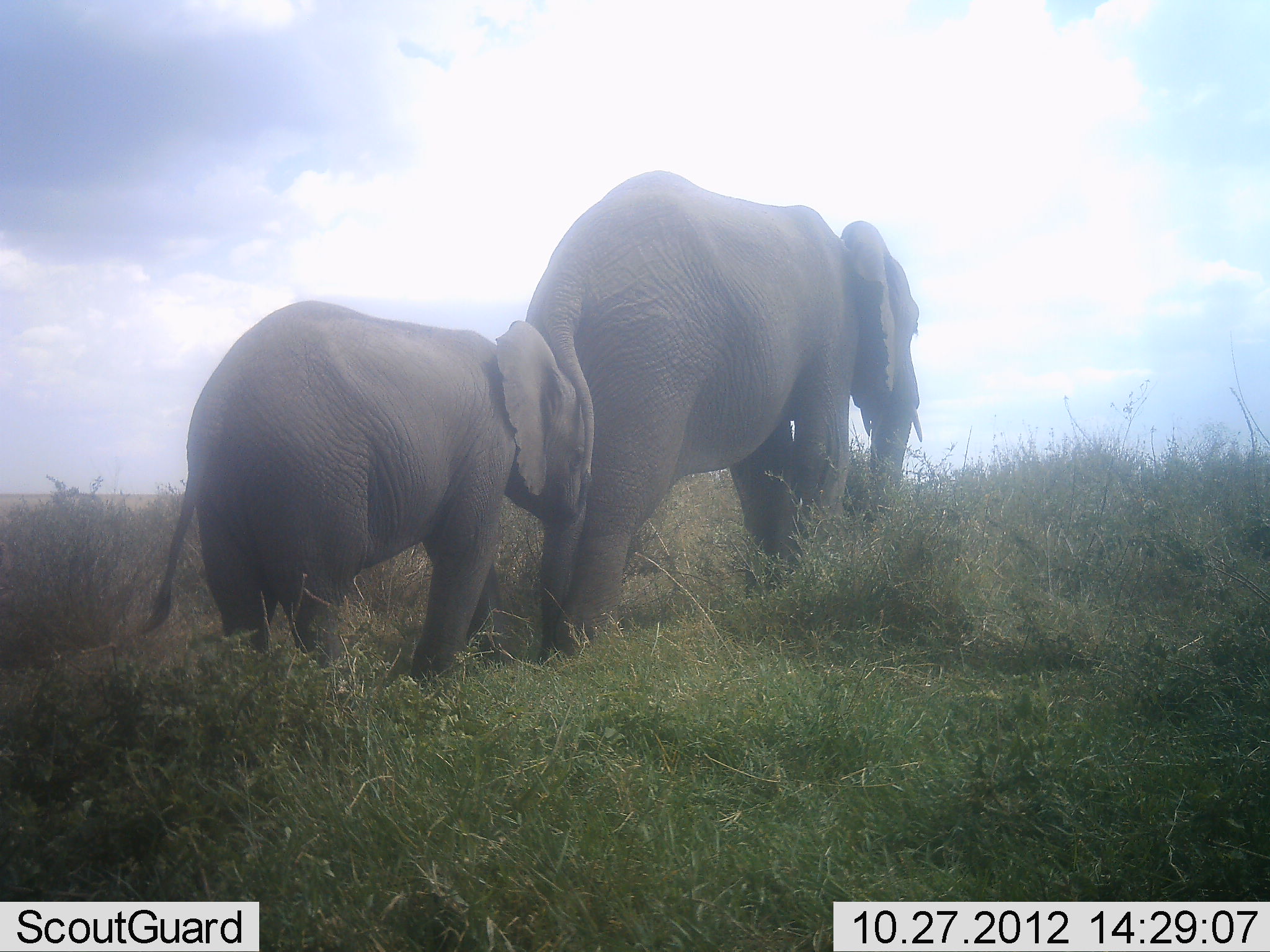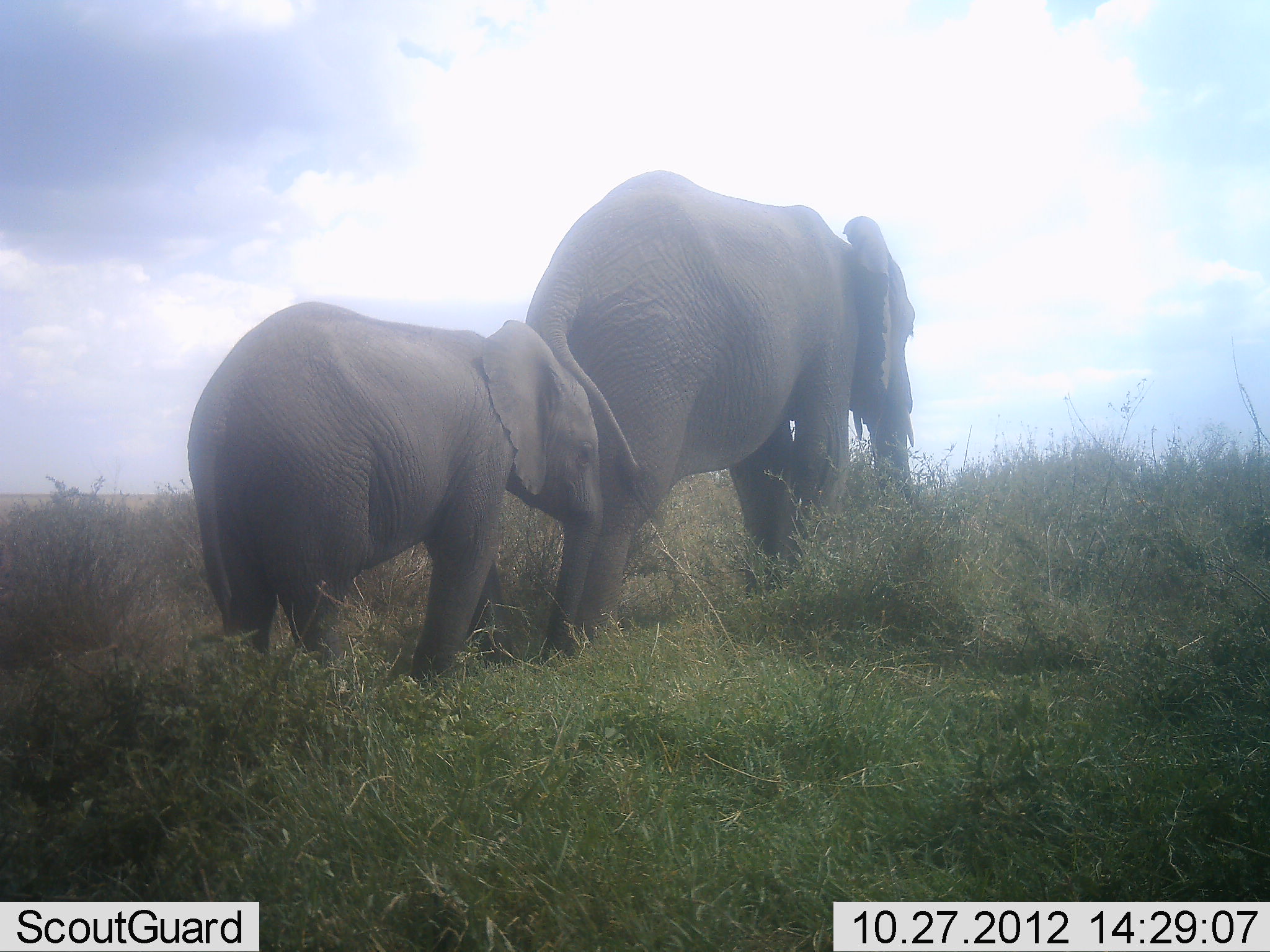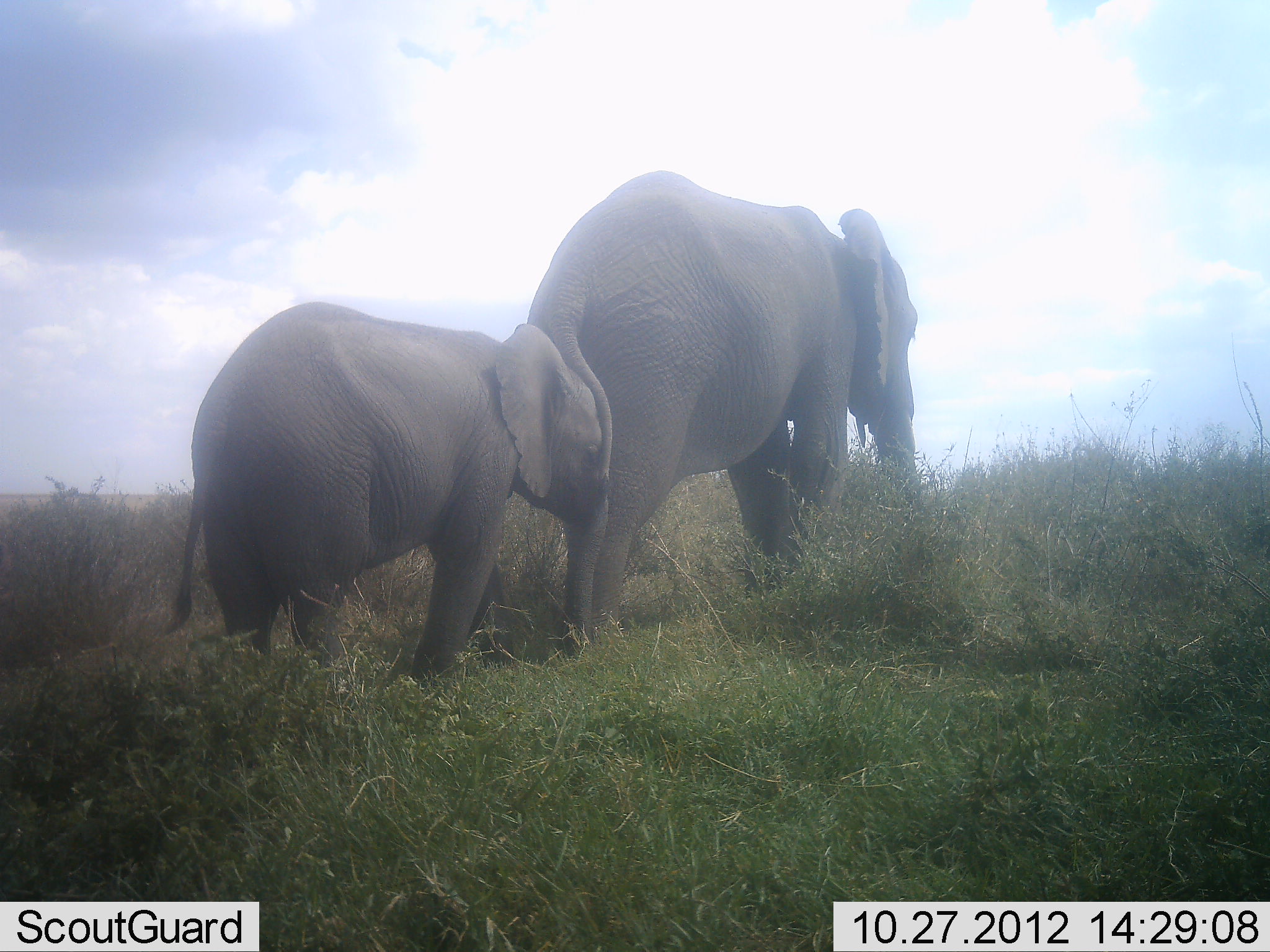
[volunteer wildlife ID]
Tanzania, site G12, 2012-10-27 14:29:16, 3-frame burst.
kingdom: Animalia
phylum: Chordata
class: Mammalia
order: Proboscidea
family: Elephantidae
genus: Loxodonta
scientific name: Loxodonta africana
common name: african bush elephant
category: elephant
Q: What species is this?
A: Elephant (african bush elephant) (Loxodonta africana).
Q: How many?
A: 2.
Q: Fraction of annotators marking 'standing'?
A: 40%.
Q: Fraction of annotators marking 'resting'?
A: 0%.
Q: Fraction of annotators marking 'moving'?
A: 30%.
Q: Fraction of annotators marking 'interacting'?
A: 0%.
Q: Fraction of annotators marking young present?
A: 100%.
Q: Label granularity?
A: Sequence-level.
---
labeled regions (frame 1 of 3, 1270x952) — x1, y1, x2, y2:
animal: 525, 170, 922, 665; 138, 300, 595, 687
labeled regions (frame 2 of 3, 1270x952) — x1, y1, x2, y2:
animal: 523, 170, 918, 642; 188, 302, 602, 681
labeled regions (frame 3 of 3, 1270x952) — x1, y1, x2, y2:
animal: 524, 170, 926, 657; 164, 302, 613, 684